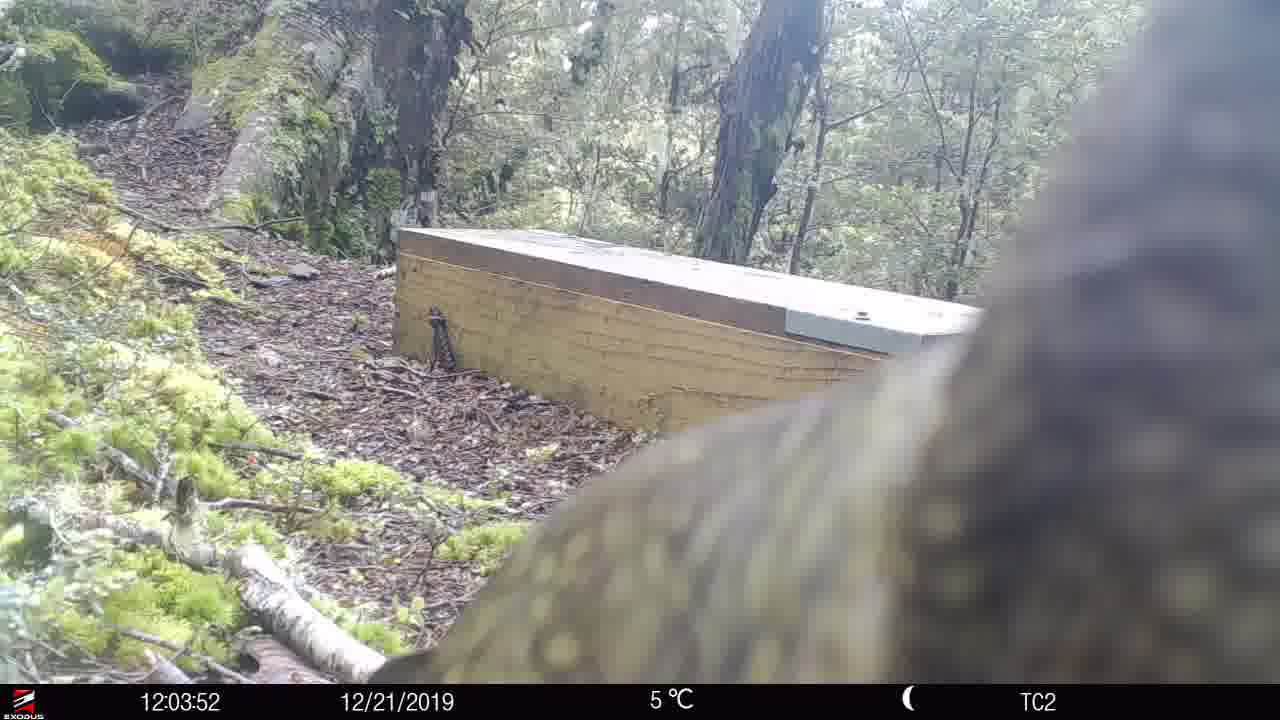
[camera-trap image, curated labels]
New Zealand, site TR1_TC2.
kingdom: Animalia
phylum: Chordata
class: Aves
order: Psittaciformes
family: Strigopidae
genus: Nestor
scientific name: Nestor notabilis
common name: kea